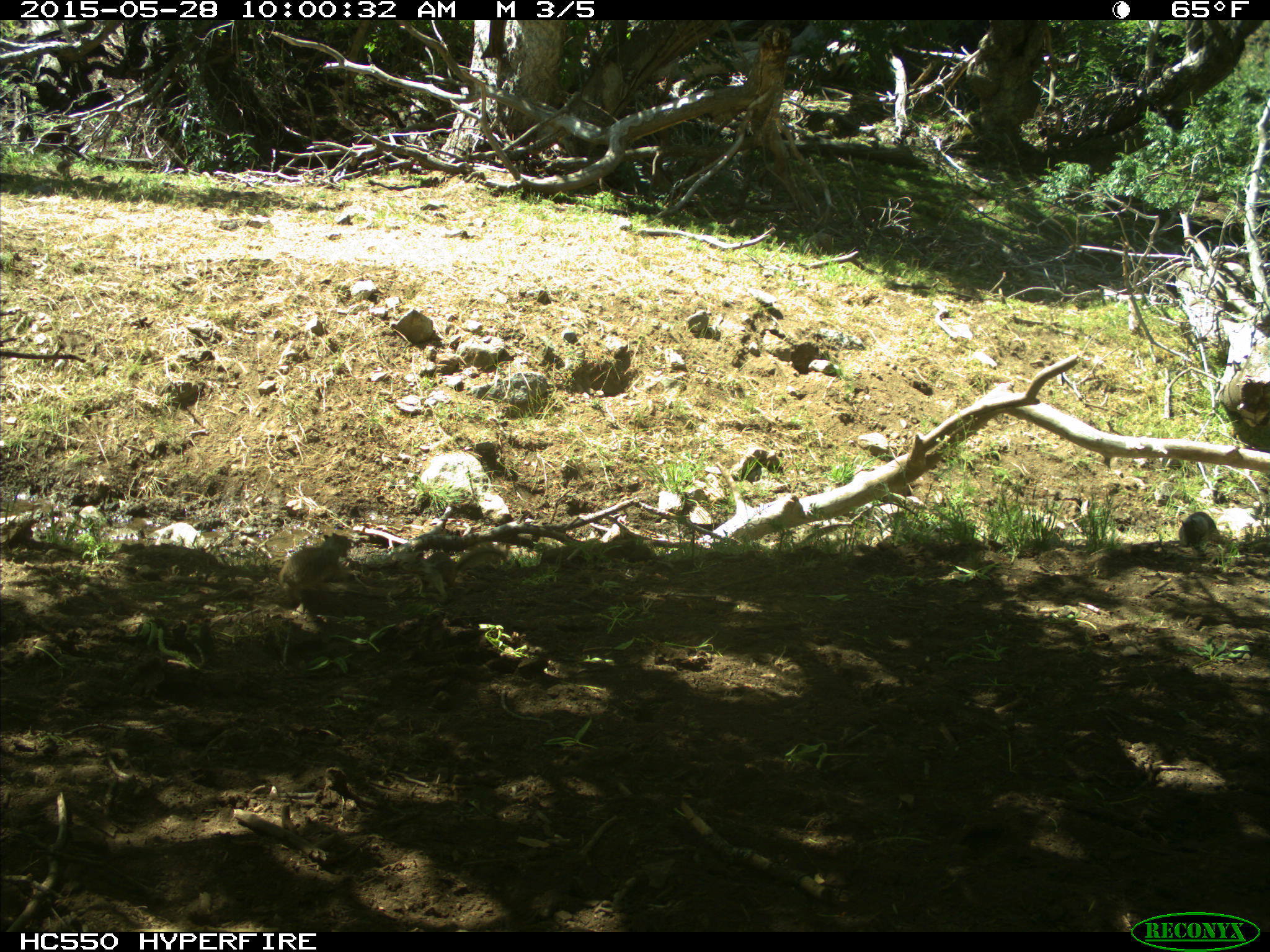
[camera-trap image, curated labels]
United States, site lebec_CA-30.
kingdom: Animalia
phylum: Chordata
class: Mammalia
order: Rodentia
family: Sciuridae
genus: Otospermophilus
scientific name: Otospermophilus beecheyi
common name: california ground squirrel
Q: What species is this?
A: Otospermophilus beecheyi (california ground squirrel).